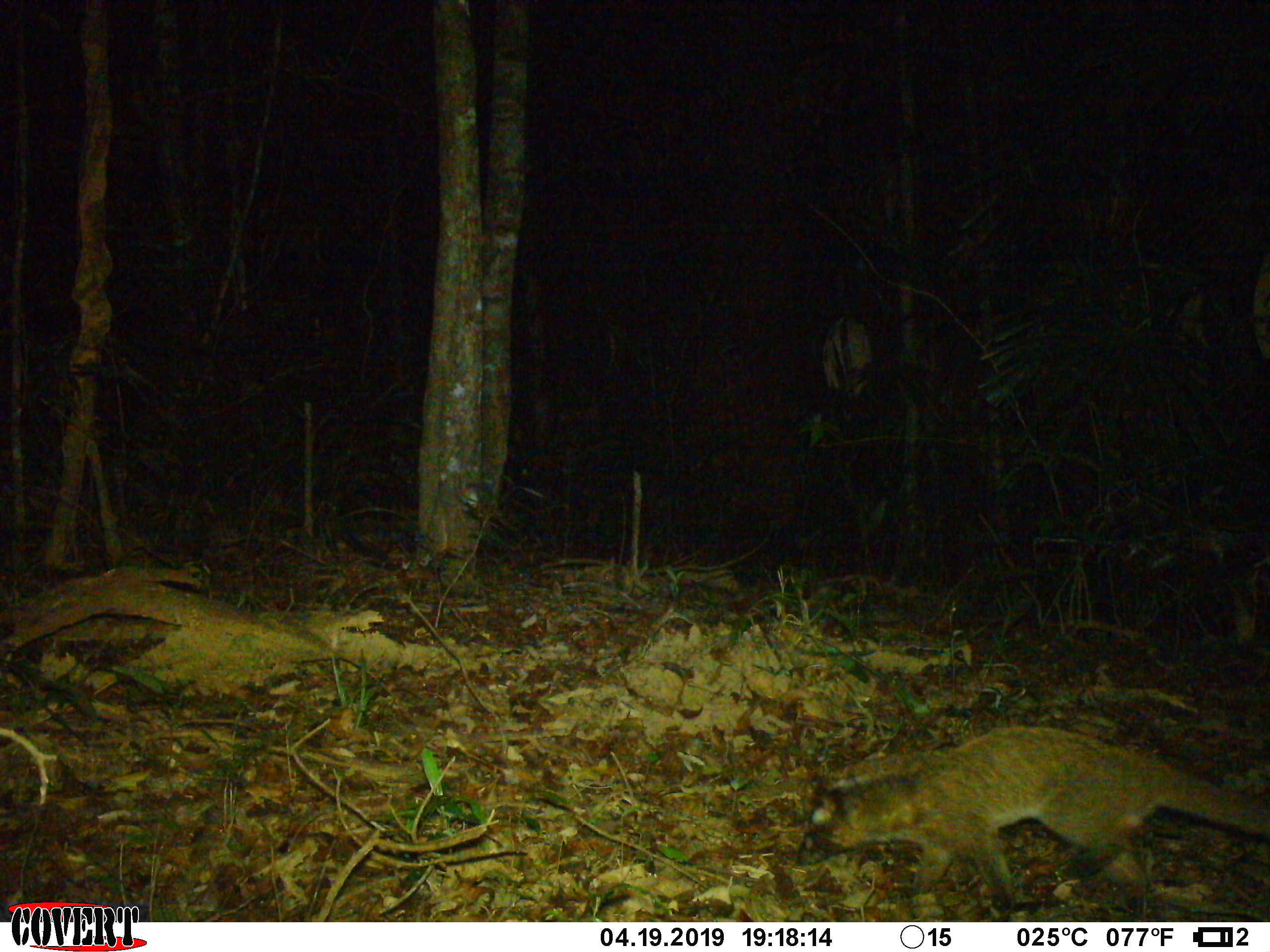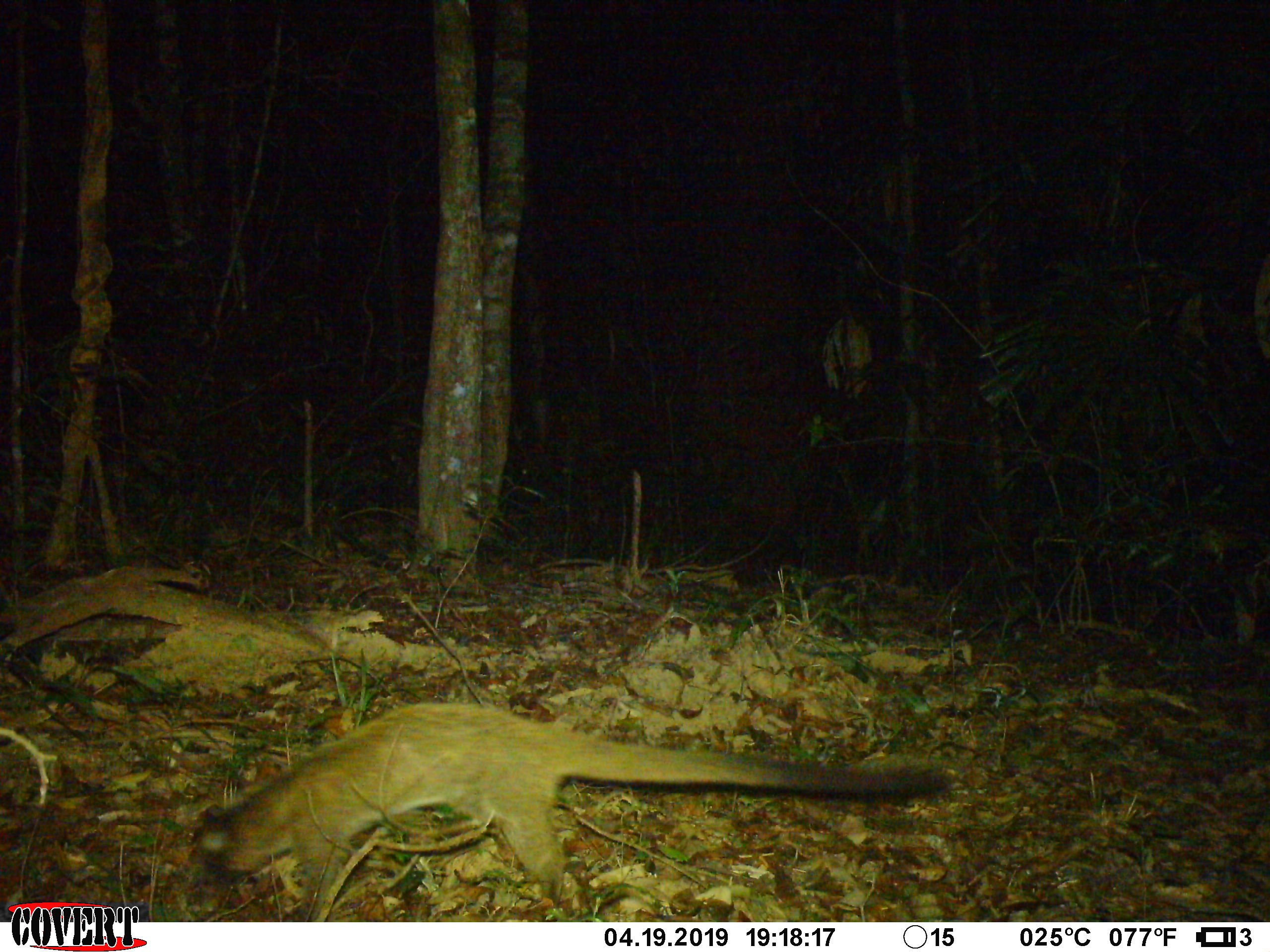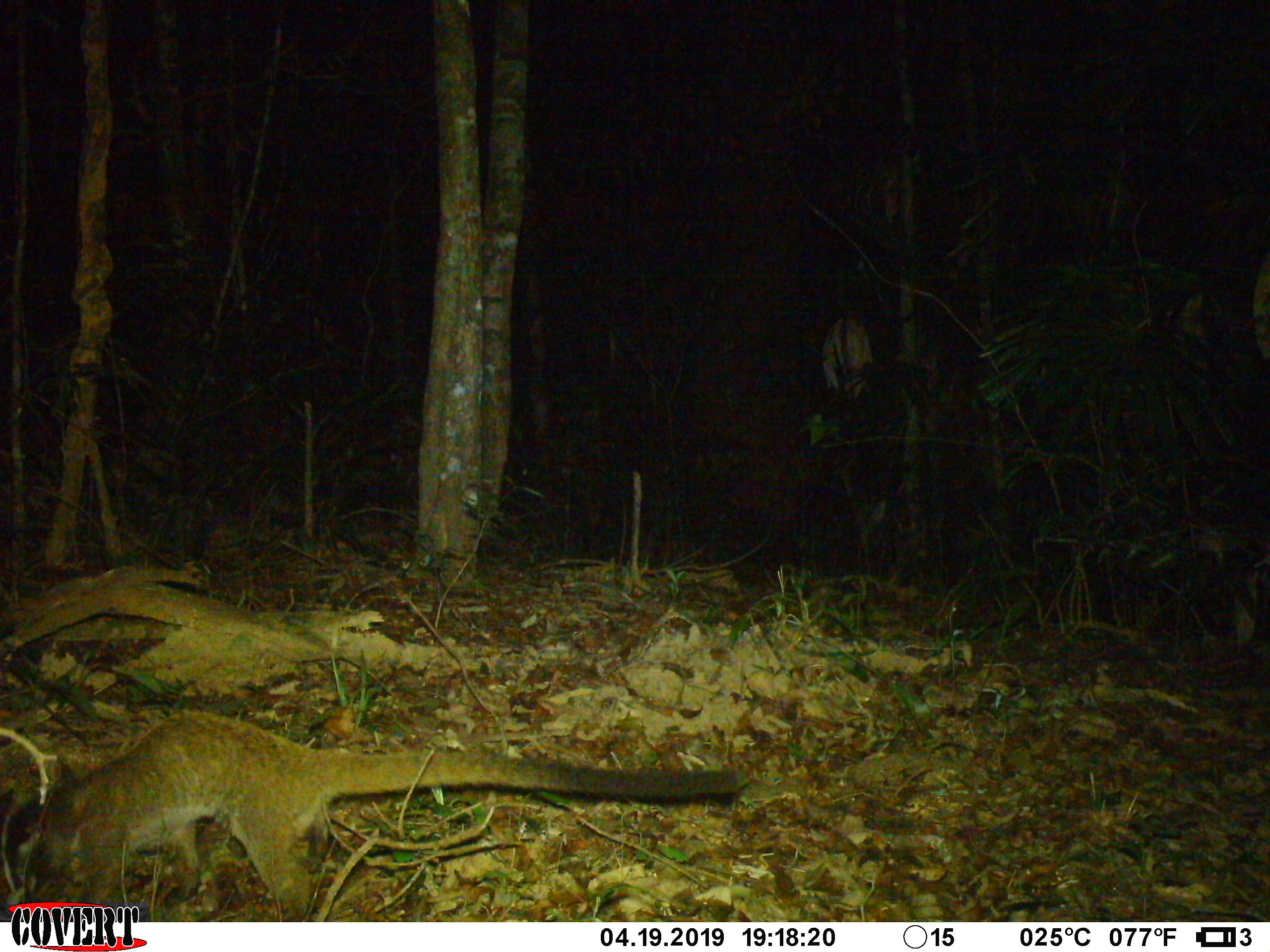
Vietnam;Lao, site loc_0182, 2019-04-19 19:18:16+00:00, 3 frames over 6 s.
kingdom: Animalia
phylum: Chordata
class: Mammalia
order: Carnivora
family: Viverridae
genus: Paguma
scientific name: Paguma larvata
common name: masked palm civet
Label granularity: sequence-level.